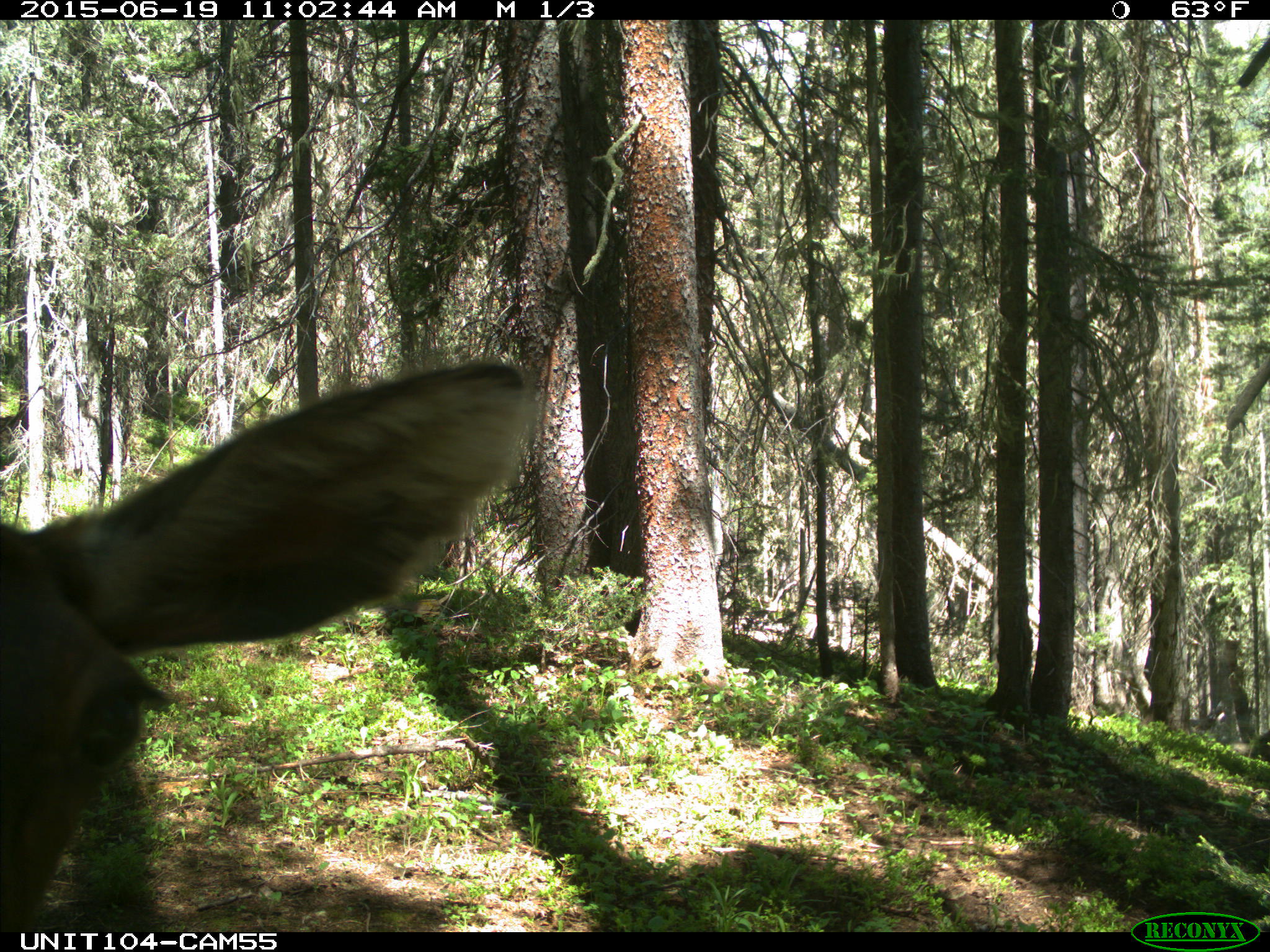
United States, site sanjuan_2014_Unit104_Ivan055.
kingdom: Animalia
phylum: Chordata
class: Mammalia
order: Artiodactyla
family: Cervidae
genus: Cervus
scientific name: Cervus elaphus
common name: red deer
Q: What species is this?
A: Cervus elaphus (red deer).